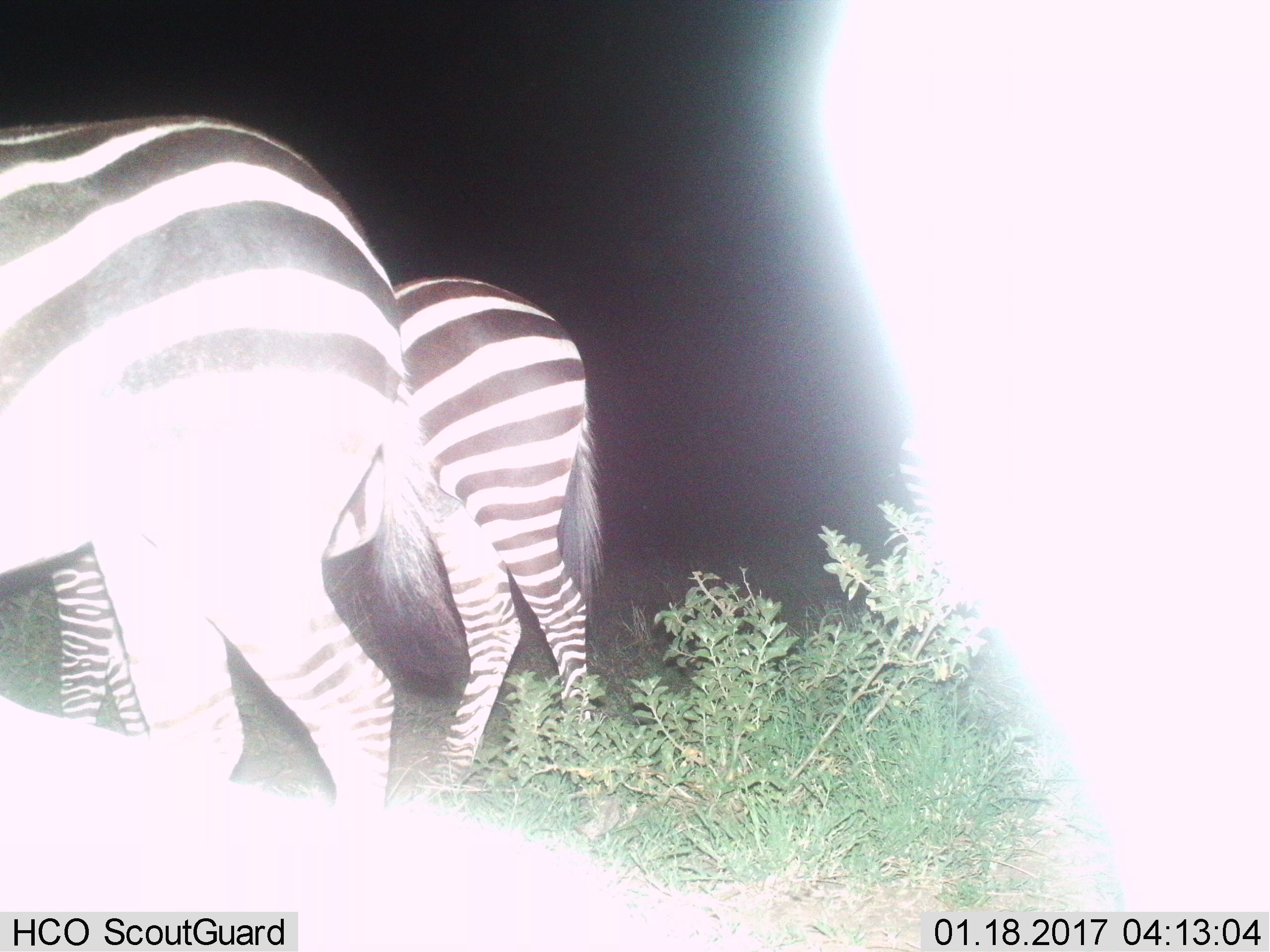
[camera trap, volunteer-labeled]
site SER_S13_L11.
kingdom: Animalia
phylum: Chordata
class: Mammalia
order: Perissodactyla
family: Equidae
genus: Equus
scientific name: Equus quagga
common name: plains zebra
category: zebraplains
Zebraplains (plains zebra) (Equus quagga), count 2. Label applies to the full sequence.